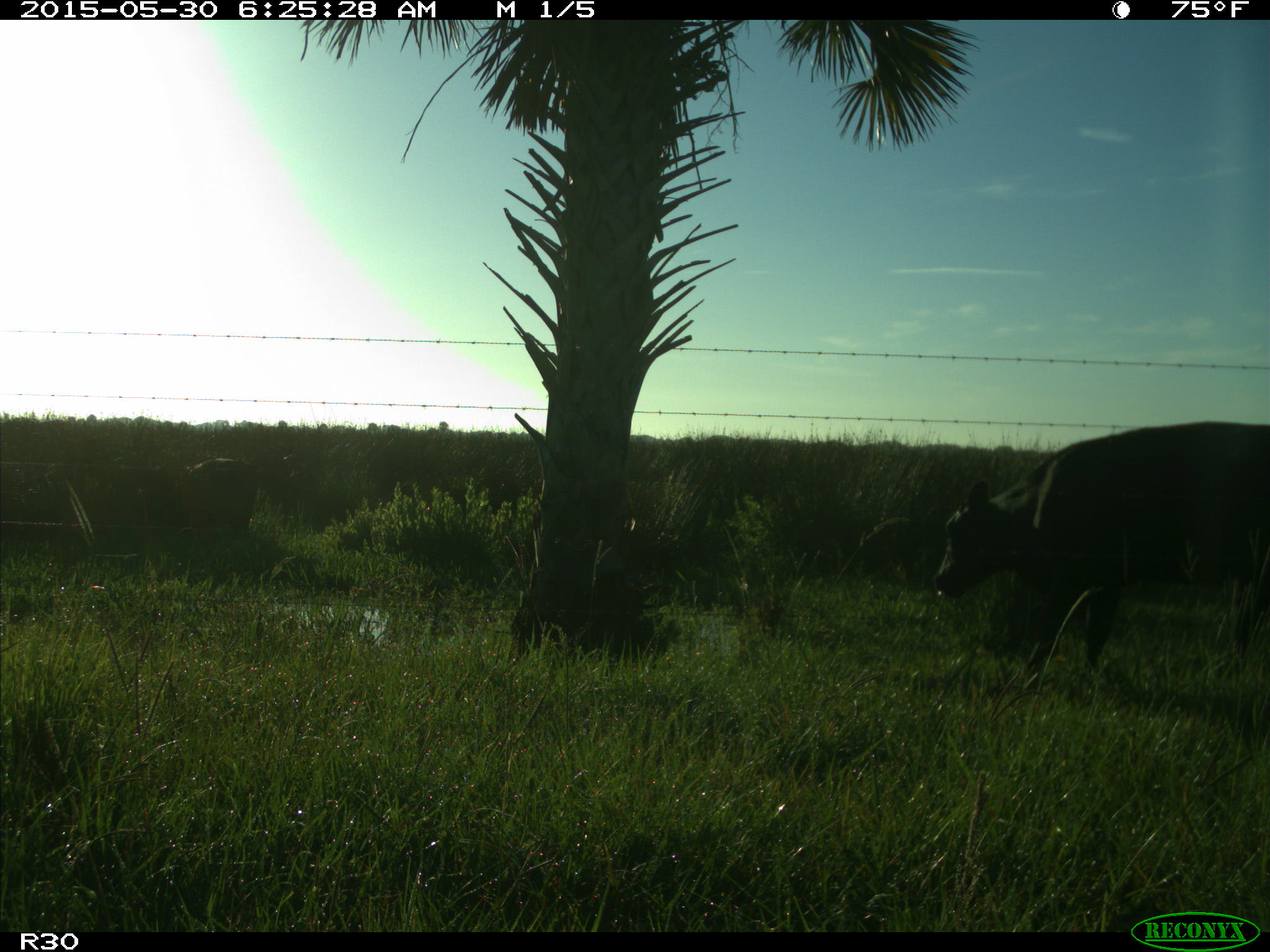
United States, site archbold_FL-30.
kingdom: Animalia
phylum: Chordata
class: Mammalia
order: Artiodactyla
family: Bovidae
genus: Bos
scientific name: Bos taurus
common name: domestic cow